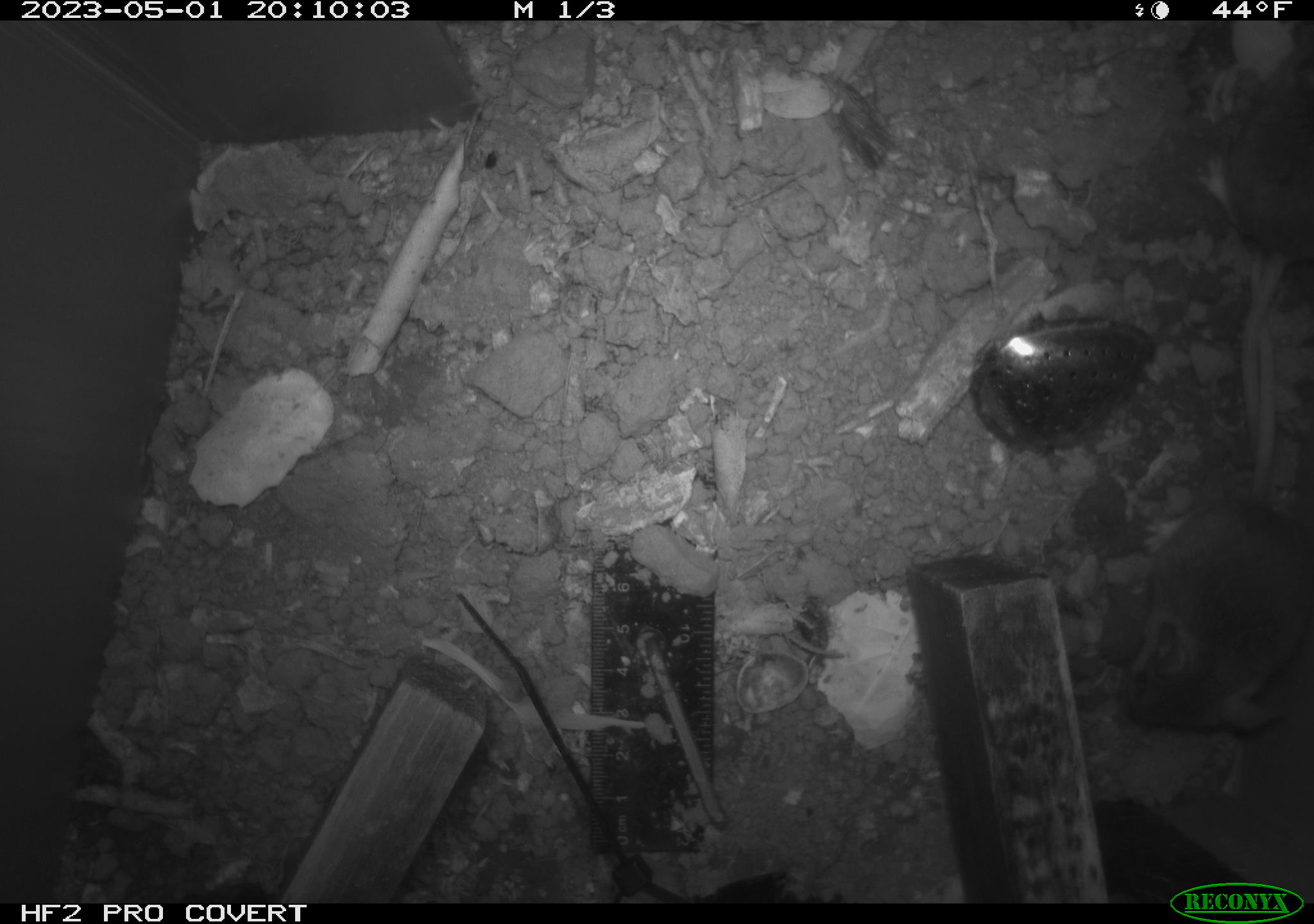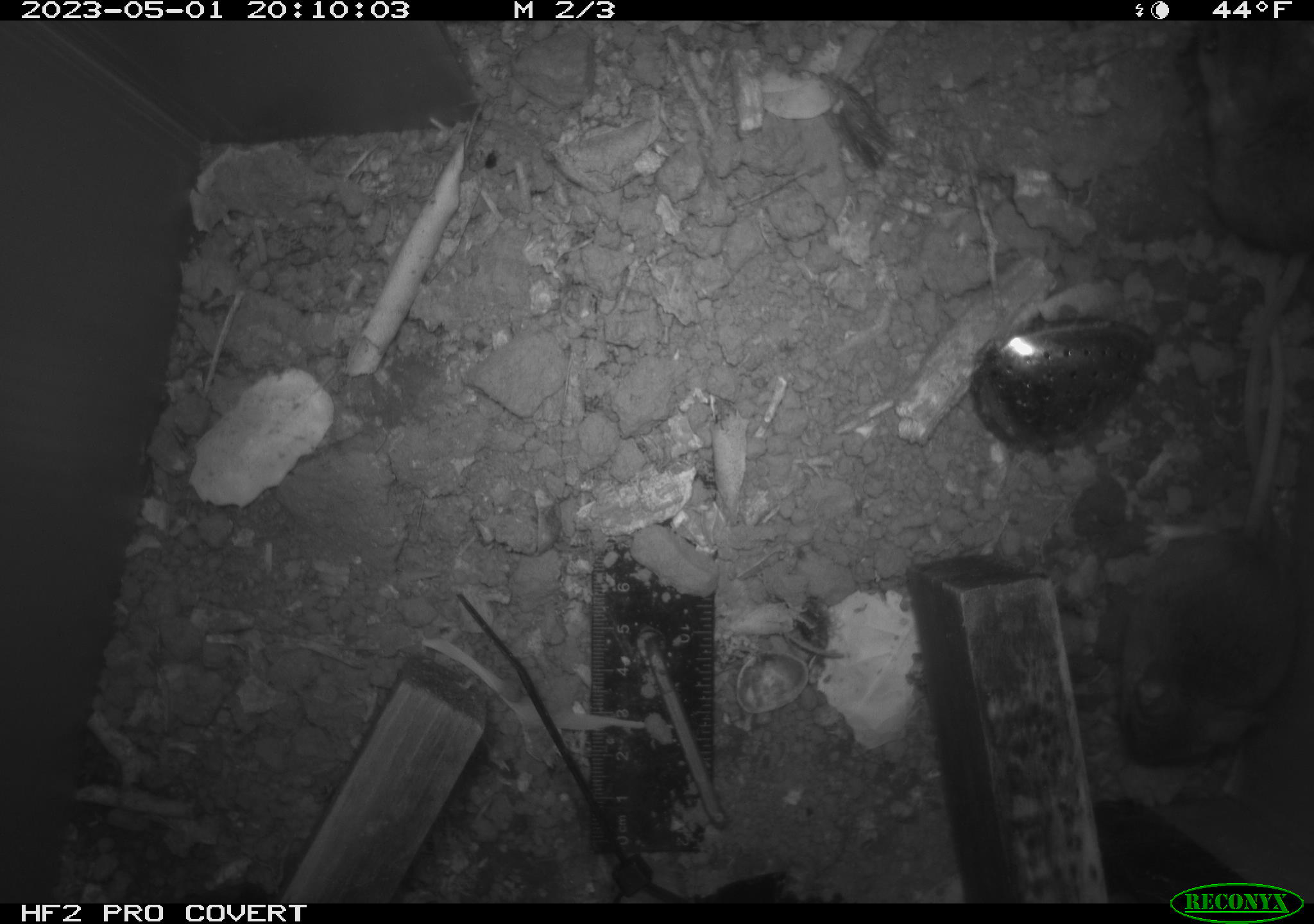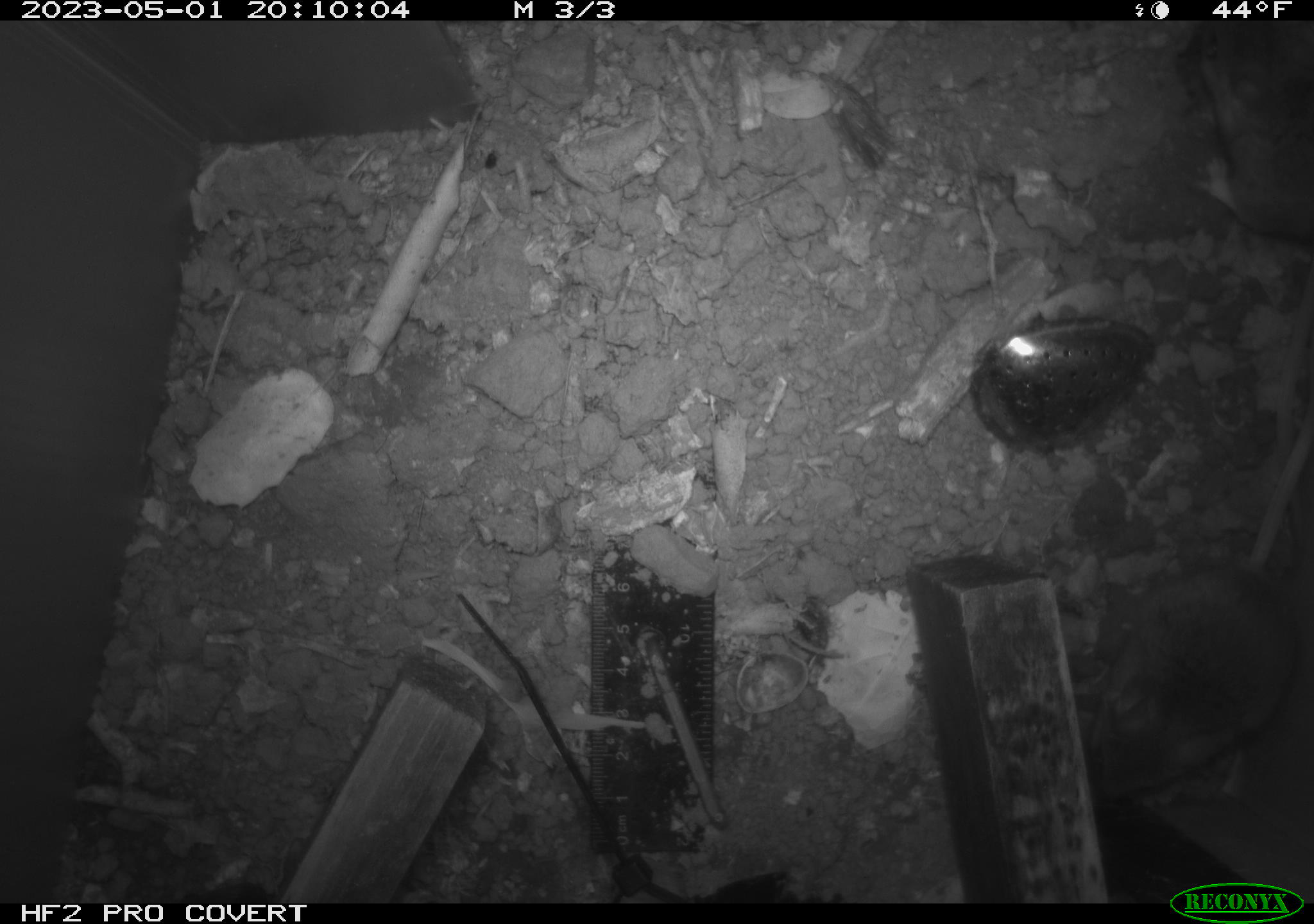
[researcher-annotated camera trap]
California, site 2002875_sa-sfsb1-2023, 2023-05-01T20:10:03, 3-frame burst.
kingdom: Animalia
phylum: Chordata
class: Mammalia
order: Rodentia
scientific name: Rodentia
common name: mouse species